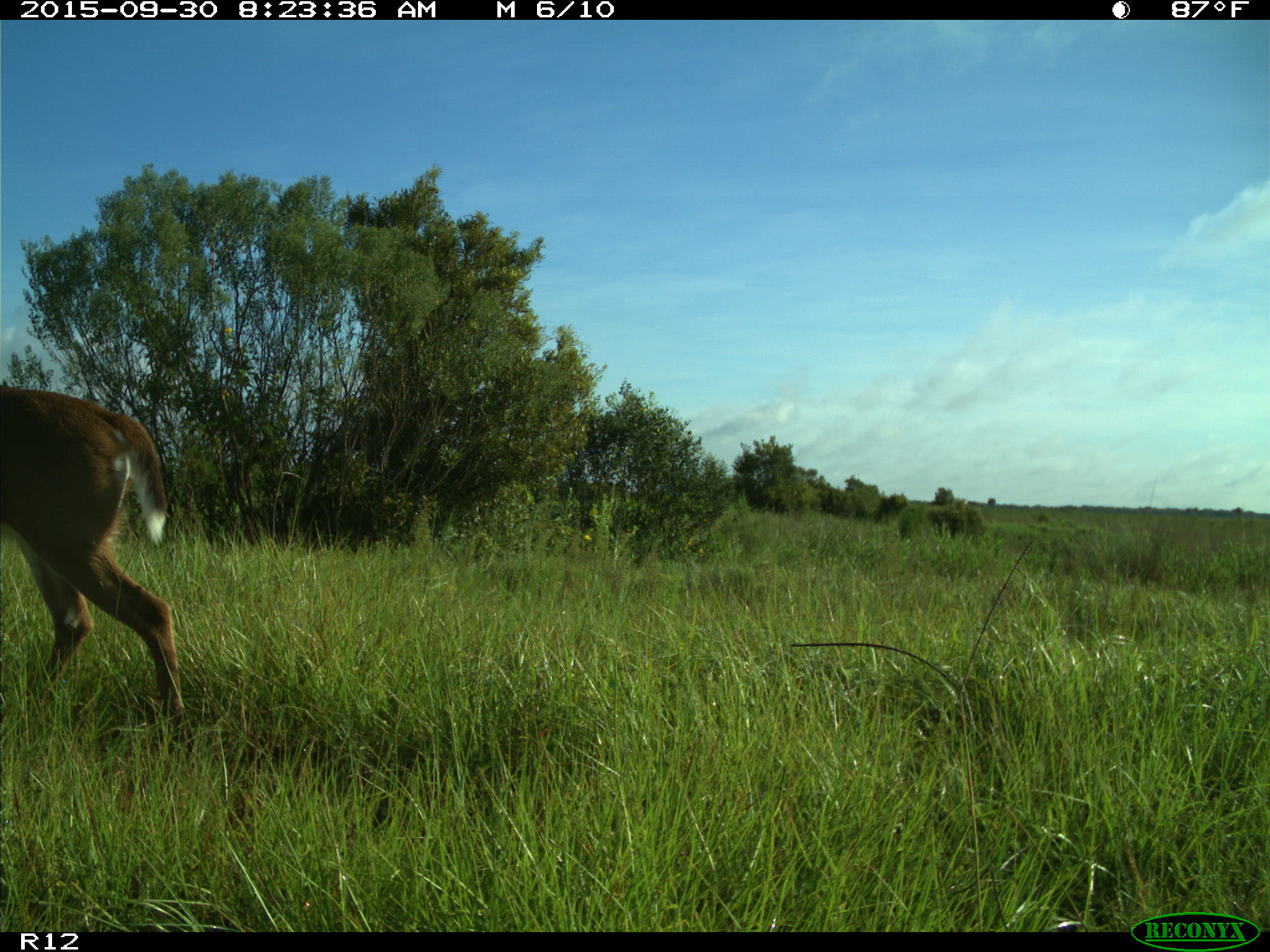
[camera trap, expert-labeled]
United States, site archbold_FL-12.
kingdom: Animalia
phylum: Chordata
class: Mammalia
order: Artiodactyla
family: Cervidae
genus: Odocoileus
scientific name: Odocoileus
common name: deer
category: unidentified deer